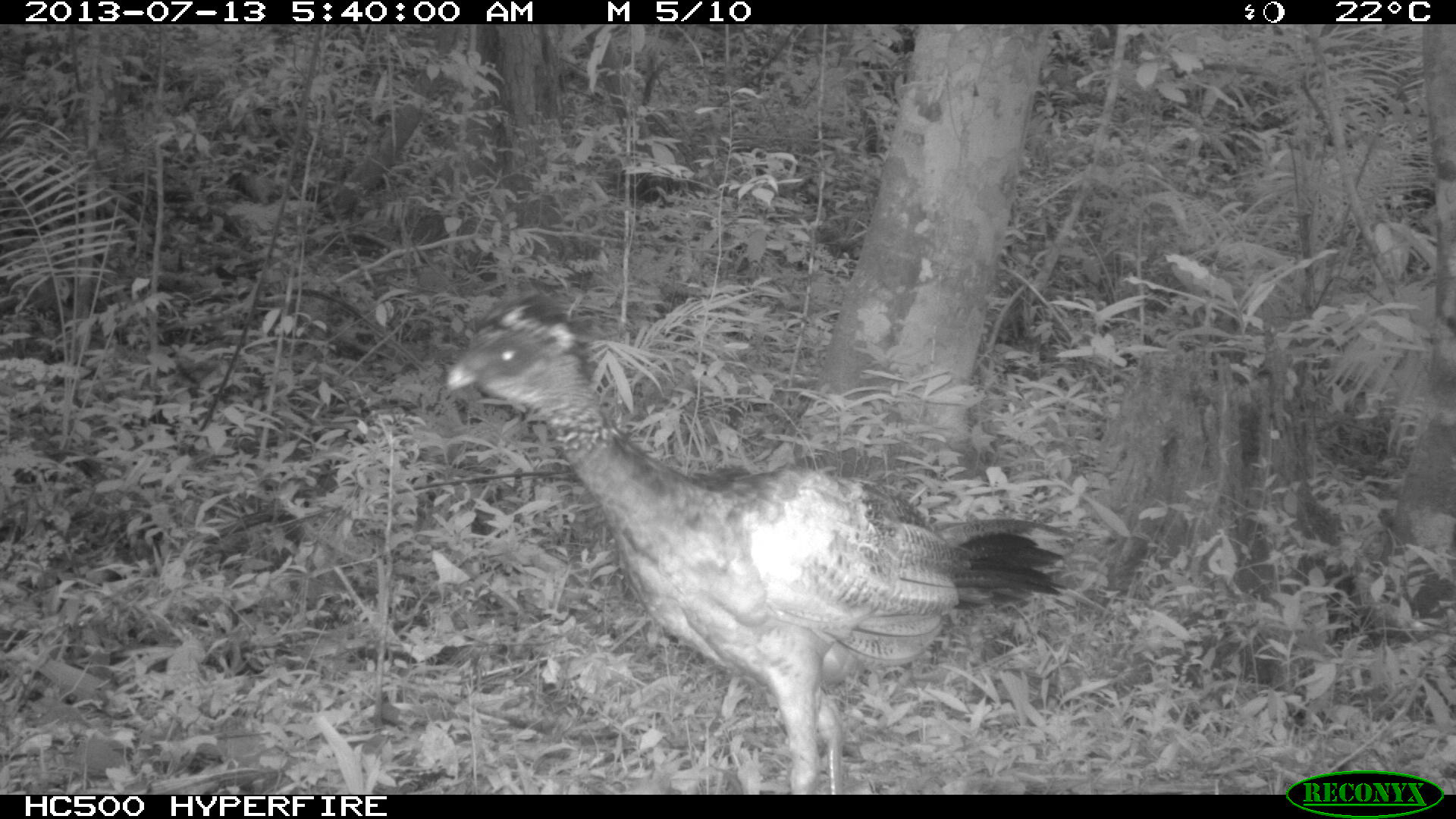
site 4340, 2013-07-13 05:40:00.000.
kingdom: Animalia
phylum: Chordata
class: Aves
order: Galliformes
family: Cracidae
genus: Crax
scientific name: Crax rubra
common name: great curassow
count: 1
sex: male